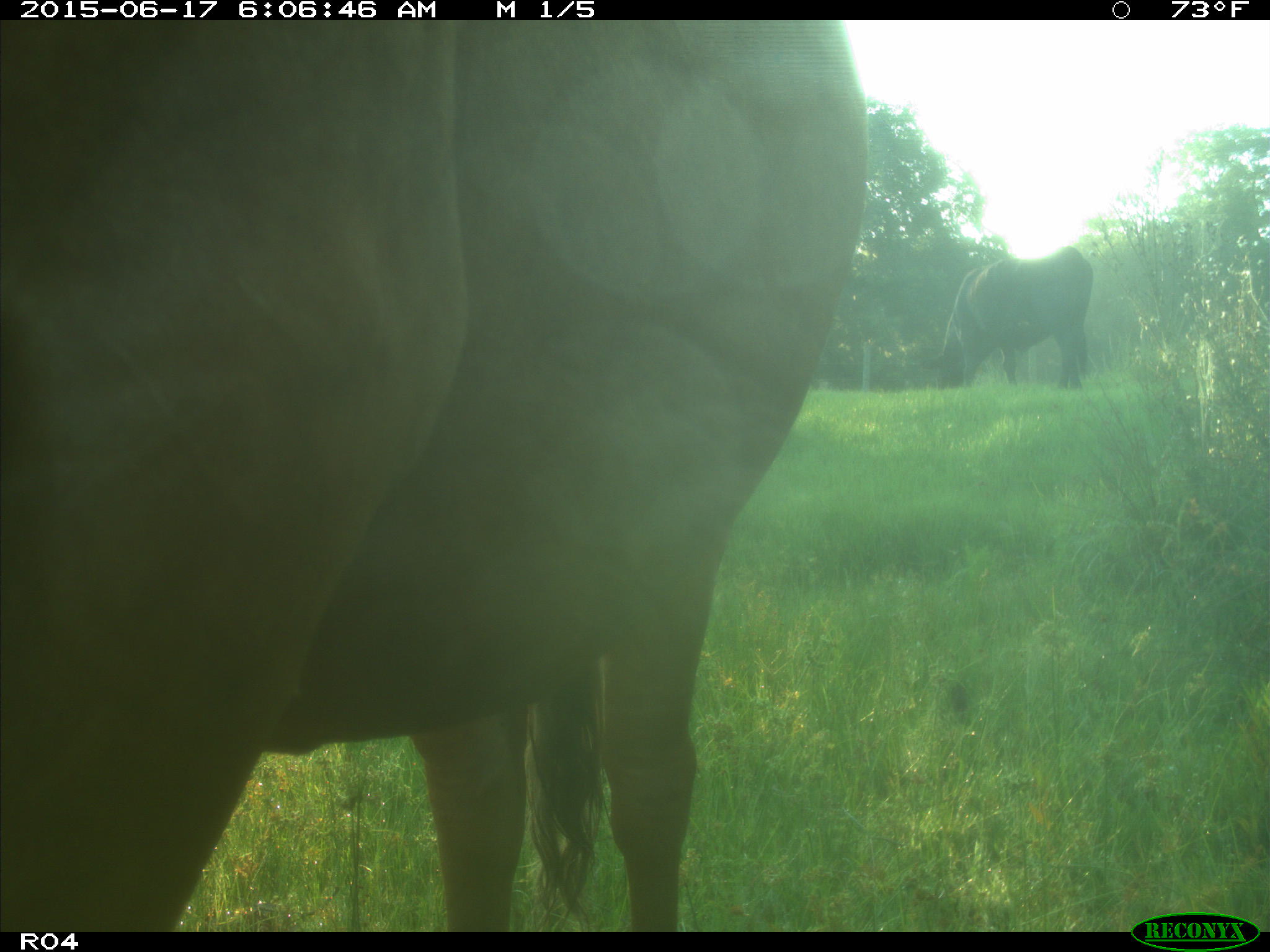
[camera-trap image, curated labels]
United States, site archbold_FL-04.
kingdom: Animalia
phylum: Chordata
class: Mammalia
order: Artiodactyla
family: Bovidae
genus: Bos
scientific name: Bos taurus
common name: domestic cow